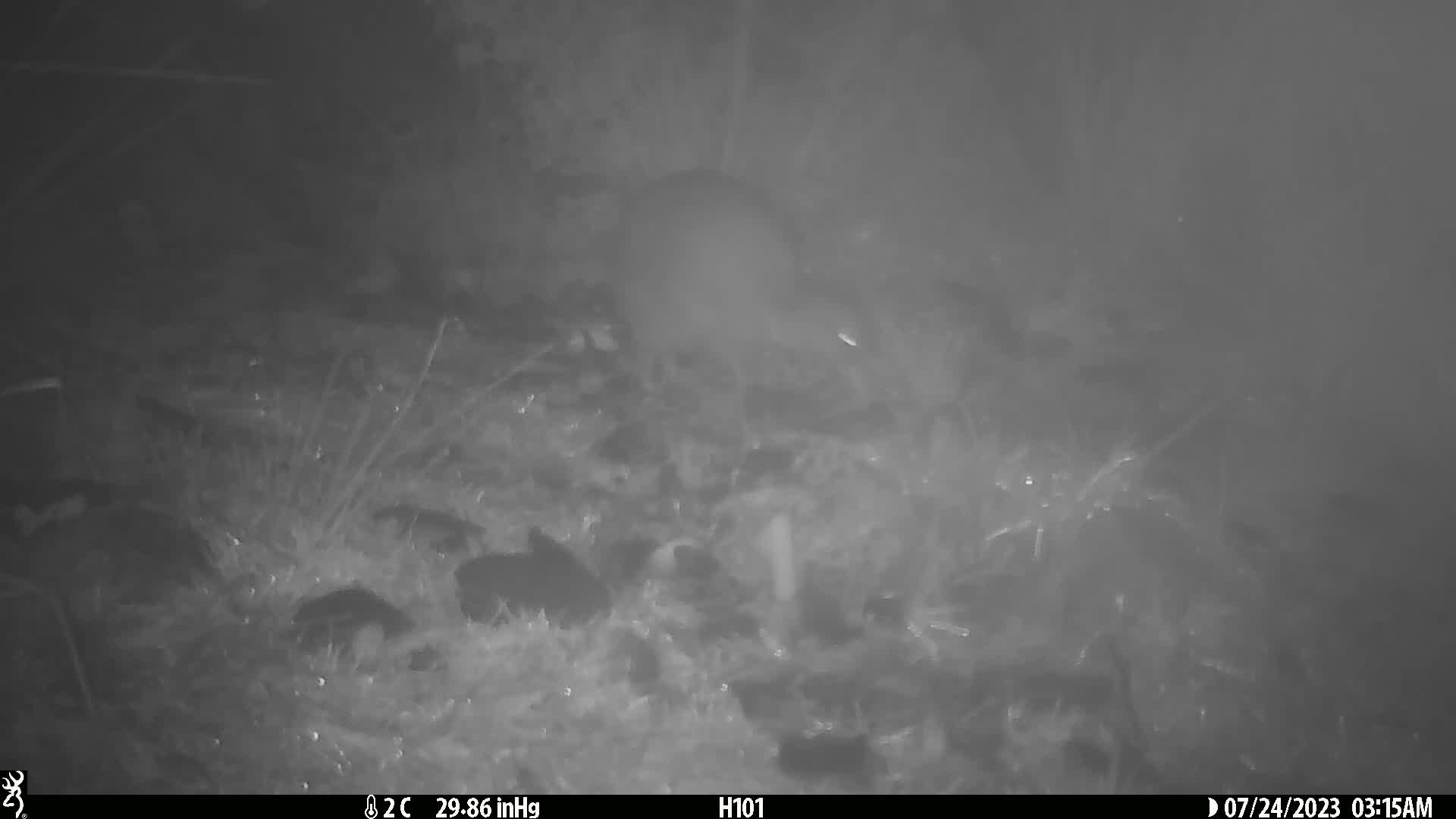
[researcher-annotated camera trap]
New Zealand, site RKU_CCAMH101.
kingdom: Animalia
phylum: Chordata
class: Aves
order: Apterygiformes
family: Apterygidae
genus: Apteryx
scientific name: Apteryx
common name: kiwi